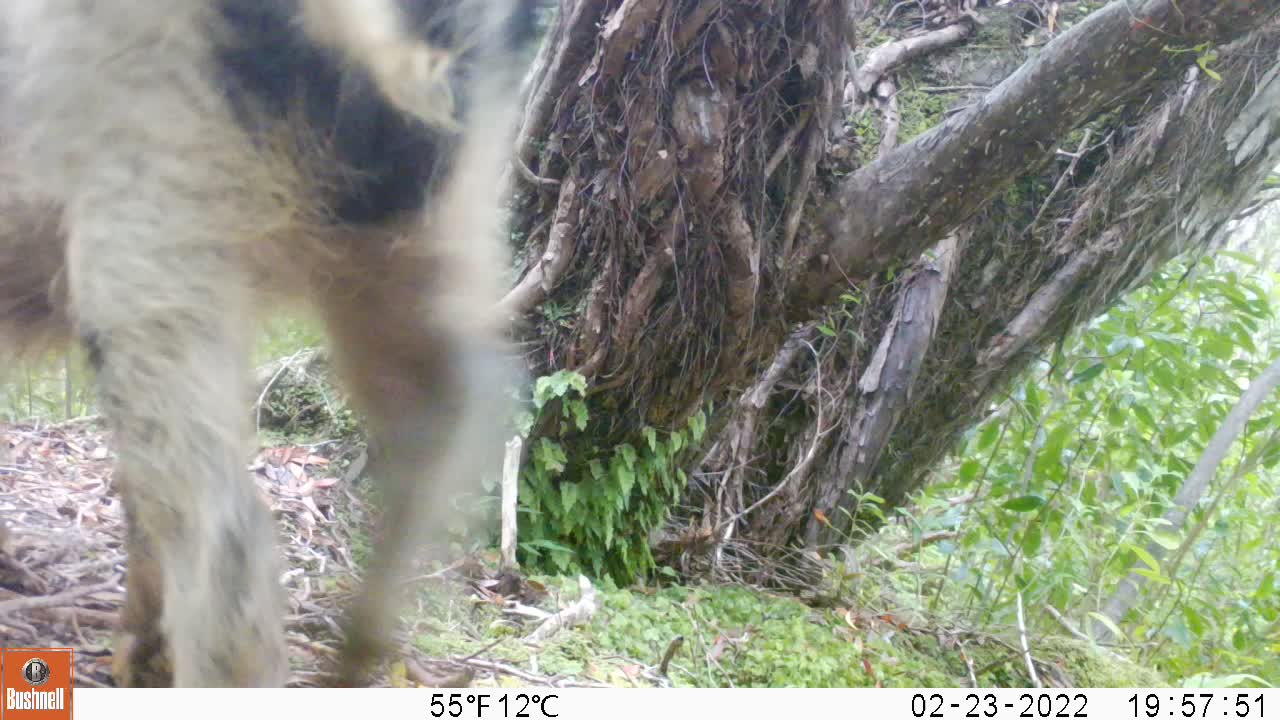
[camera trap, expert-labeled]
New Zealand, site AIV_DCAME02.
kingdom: Animalia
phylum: Chordata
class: Mammalia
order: Artiodactyla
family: Suidae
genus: Sus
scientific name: Sus scrofa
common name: pig